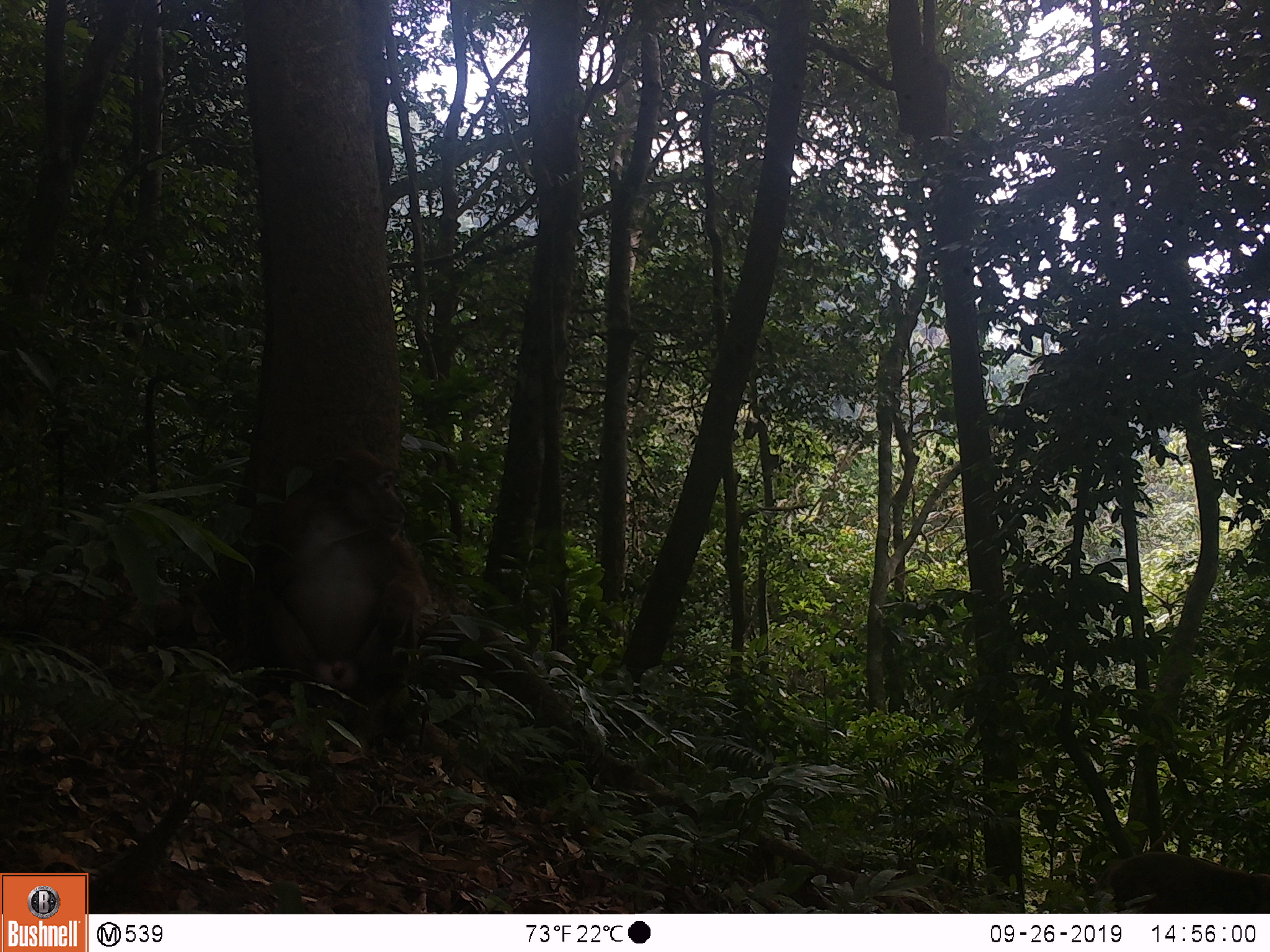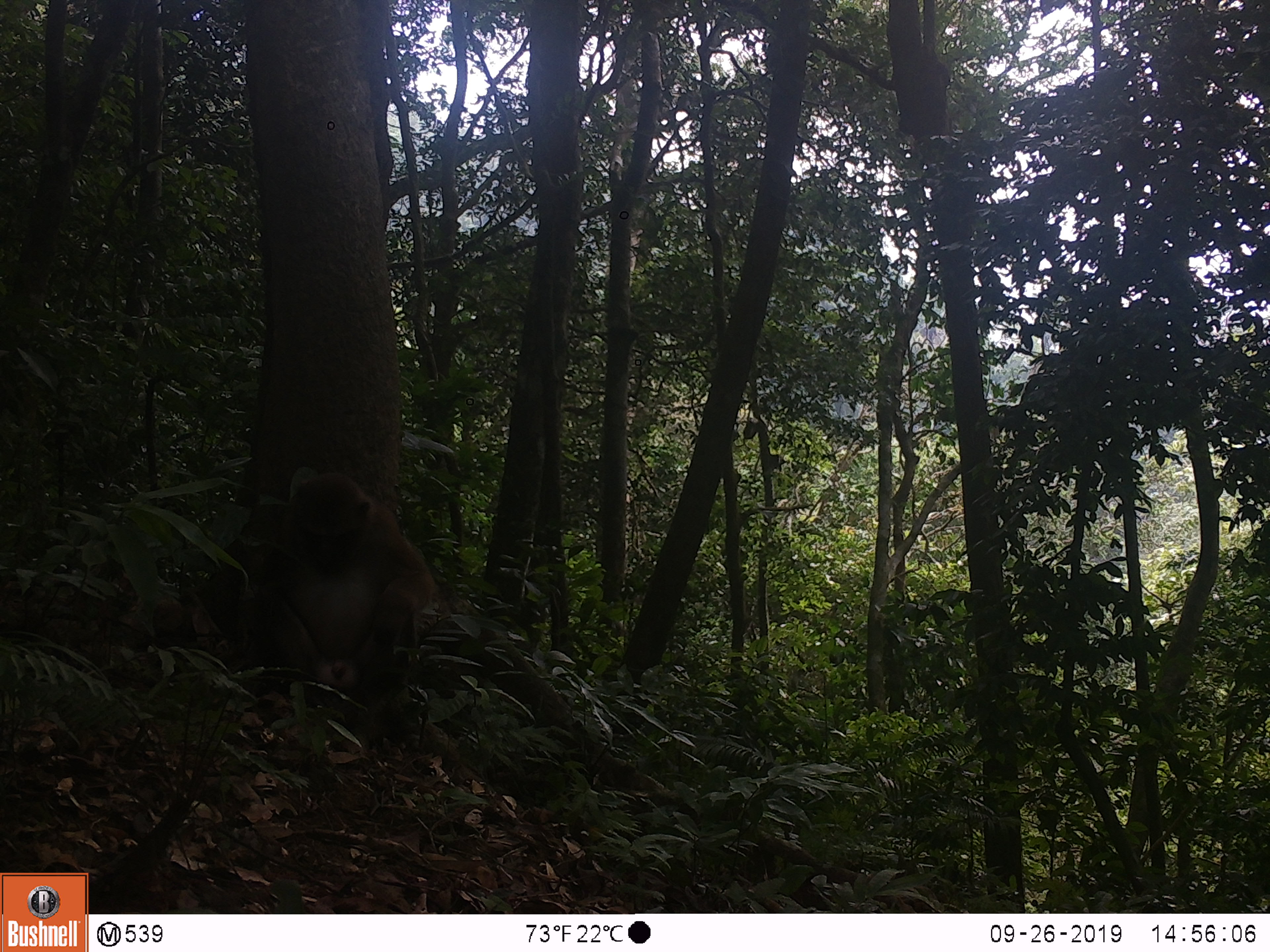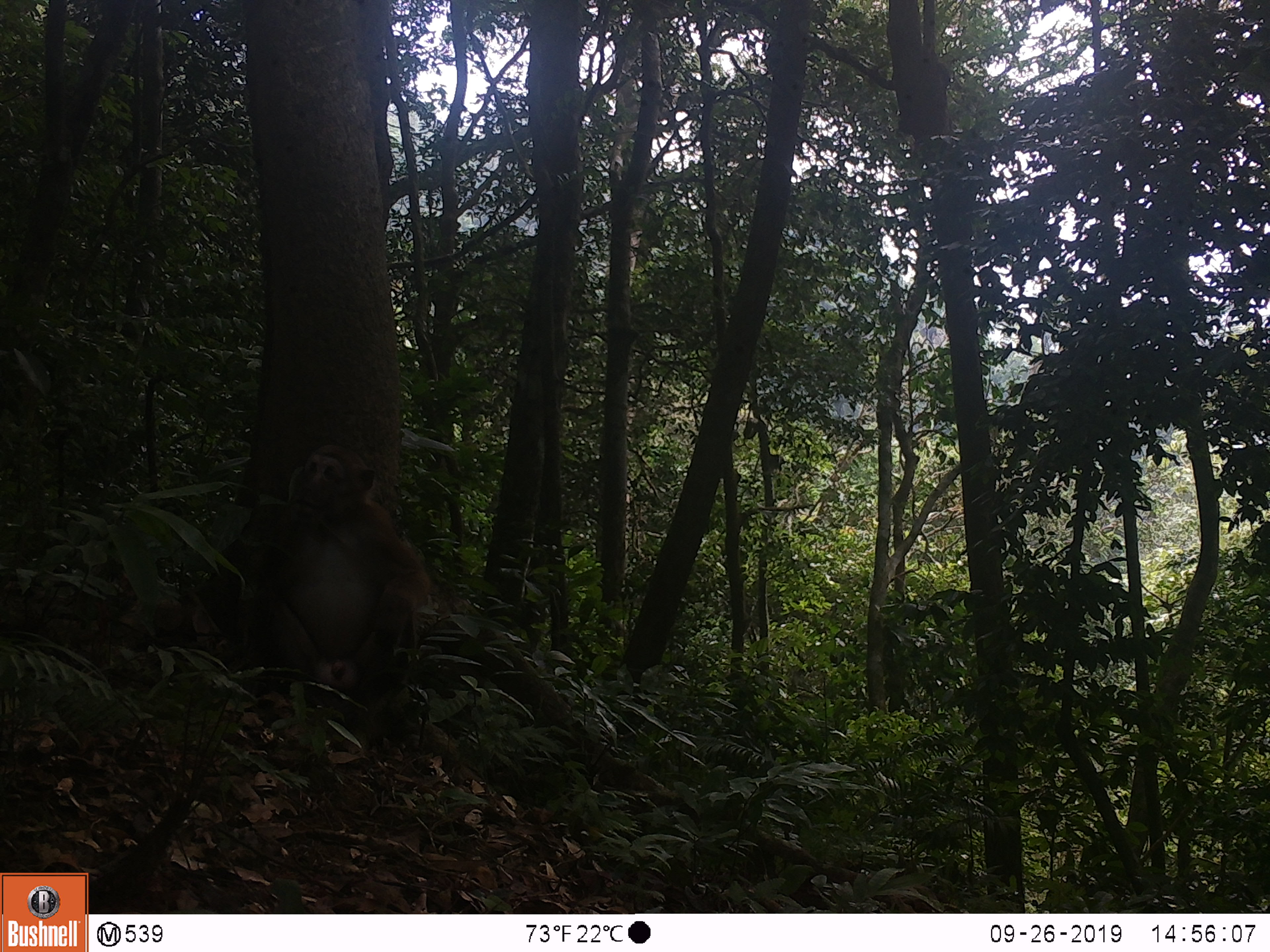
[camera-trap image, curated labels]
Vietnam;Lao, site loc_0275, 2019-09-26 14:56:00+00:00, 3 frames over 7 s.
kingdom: Animalia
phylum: Chordata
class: Mammalia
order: Primates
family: Cercopithecidae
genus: Macaca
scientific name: Macaca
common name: macaques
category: assam or rhesus macaque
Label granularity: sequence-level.